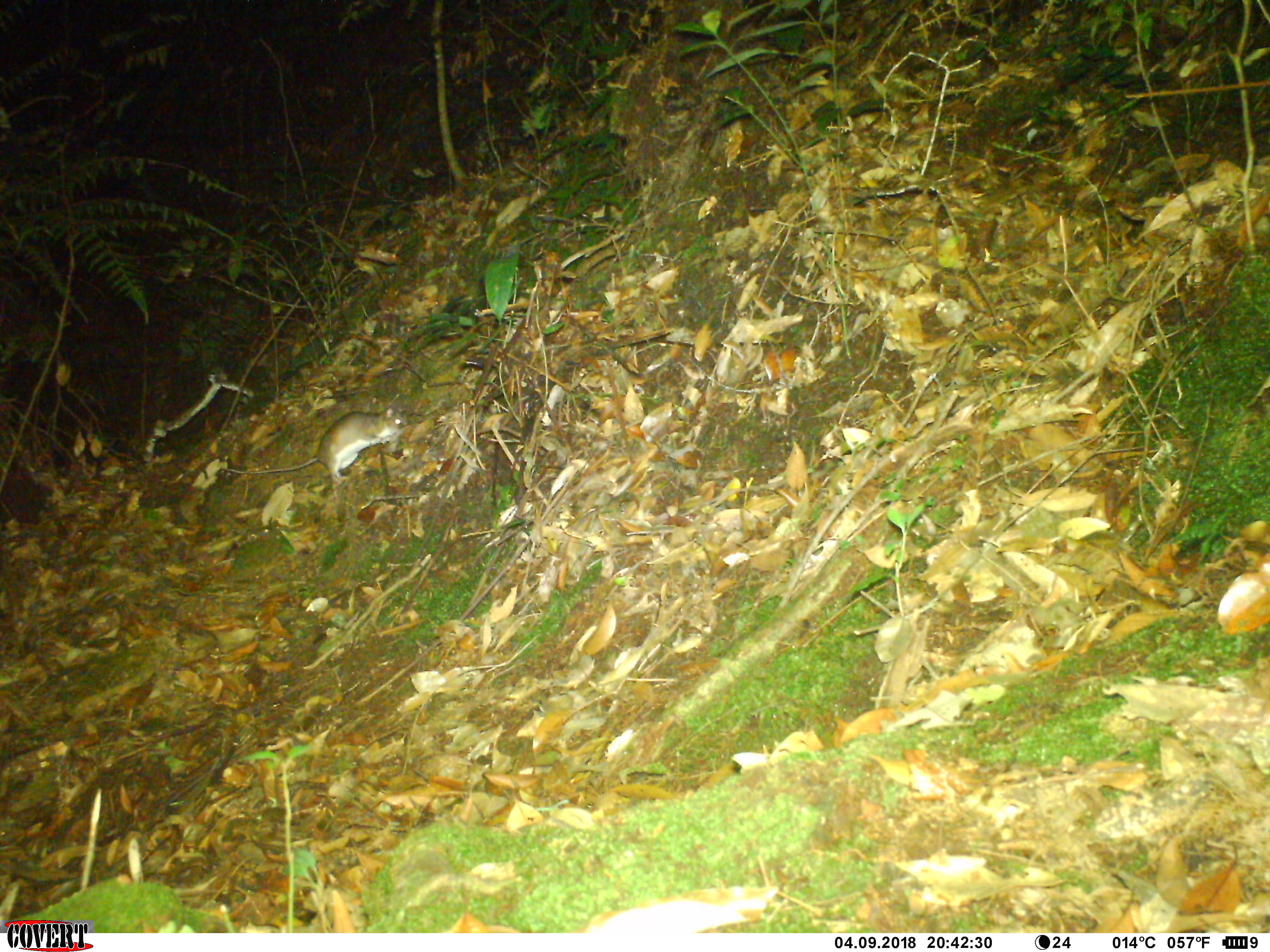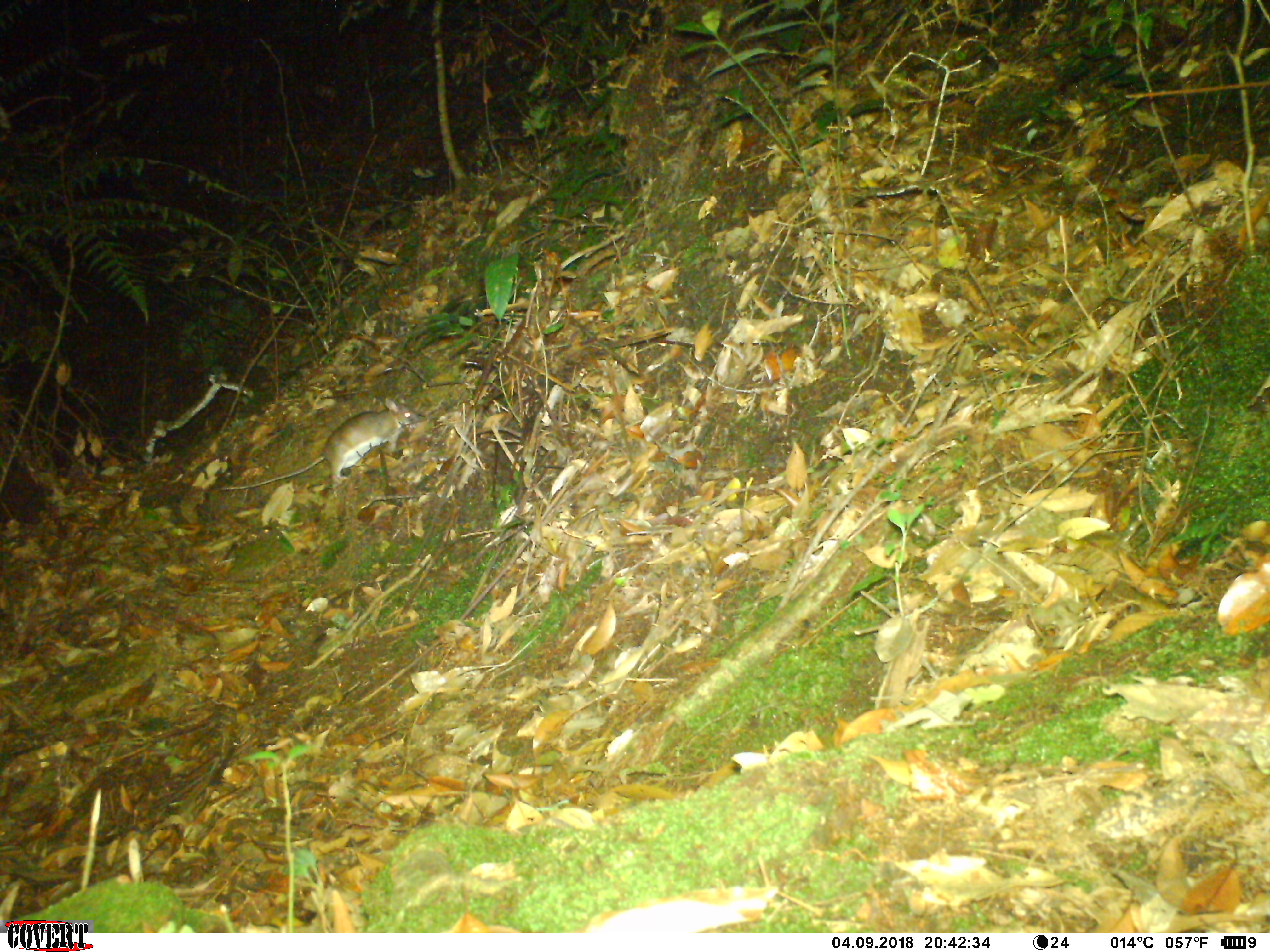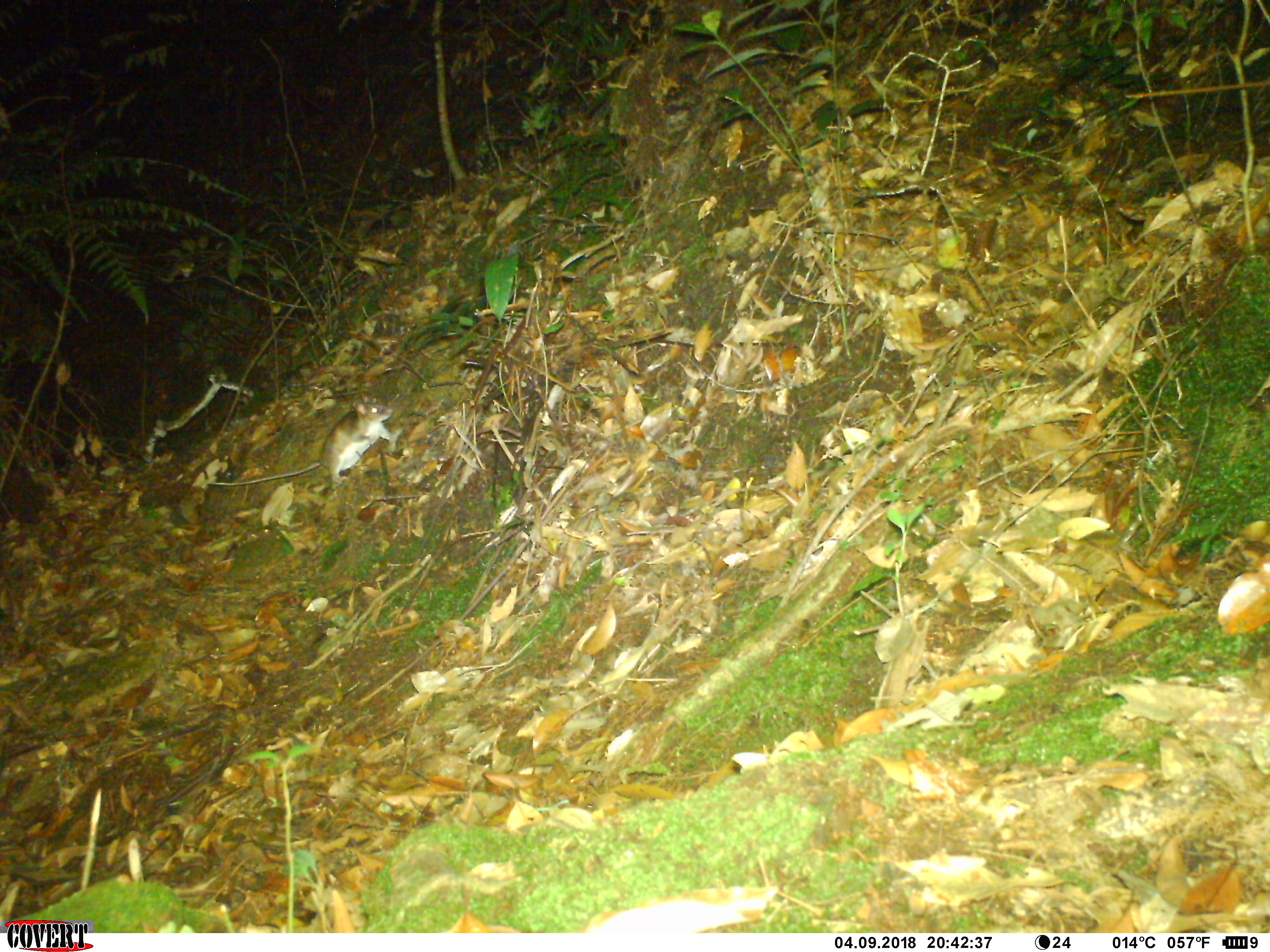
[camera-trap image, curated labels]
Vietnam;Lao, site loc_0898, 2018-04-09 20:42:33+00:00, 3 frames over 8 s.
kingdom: Animalia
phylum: Chordata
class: Mammalia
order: Rodentia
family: Muridae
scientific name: Muridae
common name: old-world mice and rats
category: unidentified murid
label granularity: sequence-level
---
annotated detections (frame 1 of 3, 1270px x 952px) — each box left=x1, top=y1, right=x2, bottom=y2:
unidentified murid: left=219, top=405, right=407, bottom=481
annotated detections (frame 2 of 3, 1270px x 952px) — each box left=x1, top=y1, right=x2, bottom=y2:
unidentified murid: left=219, top=398, right=421, bottom=490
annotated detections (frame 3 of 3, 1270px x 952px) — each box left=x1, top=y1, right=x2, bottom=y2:
unidentified murid: left=205, top=395, right=393, bottom=485